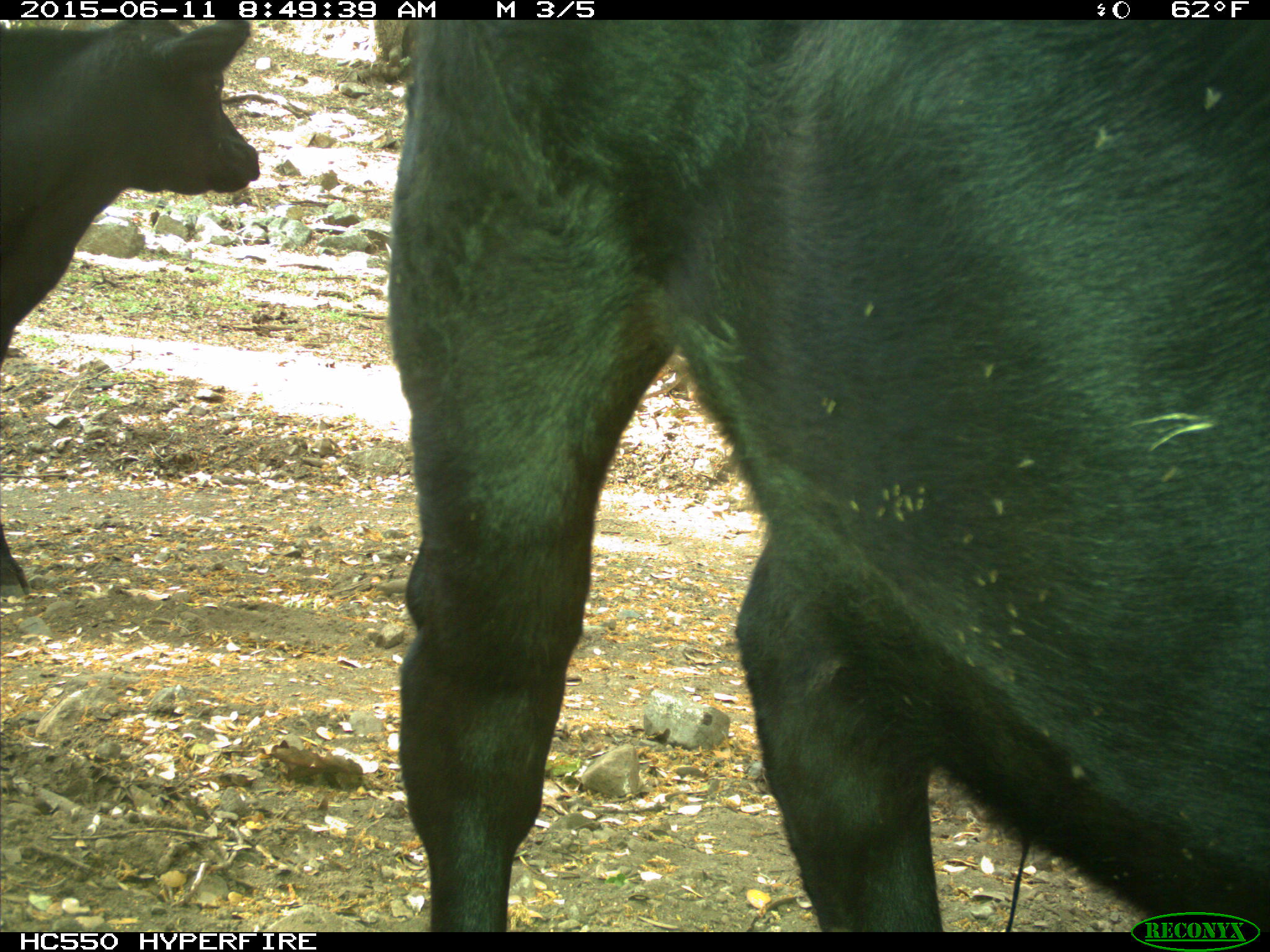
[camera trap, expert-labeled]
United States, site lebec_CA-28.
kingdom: Animalia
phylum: Chordata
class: Mammalia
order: Artiodactyla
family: Bovidae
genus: Bos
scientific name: Bos taurus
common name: domestic cow